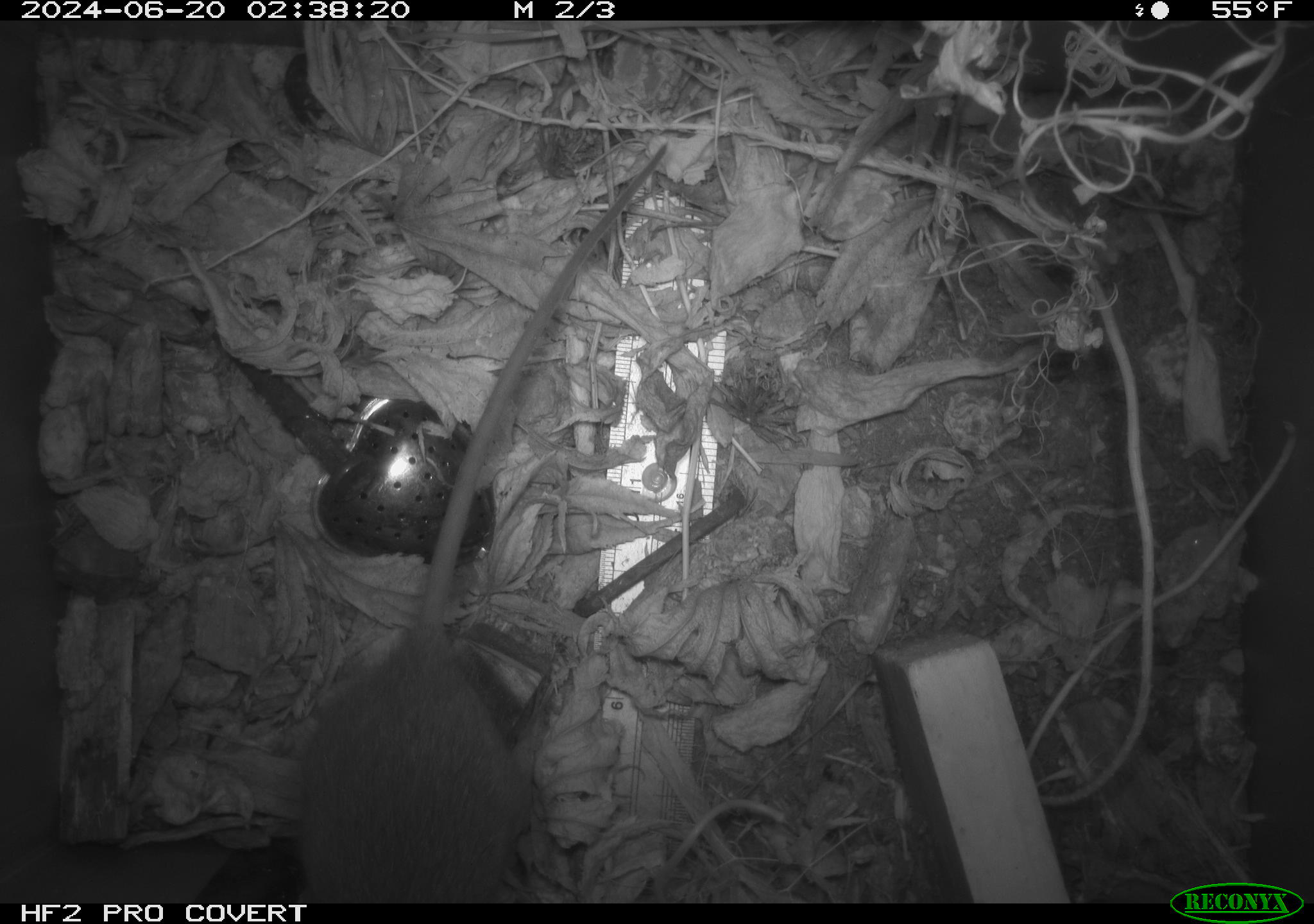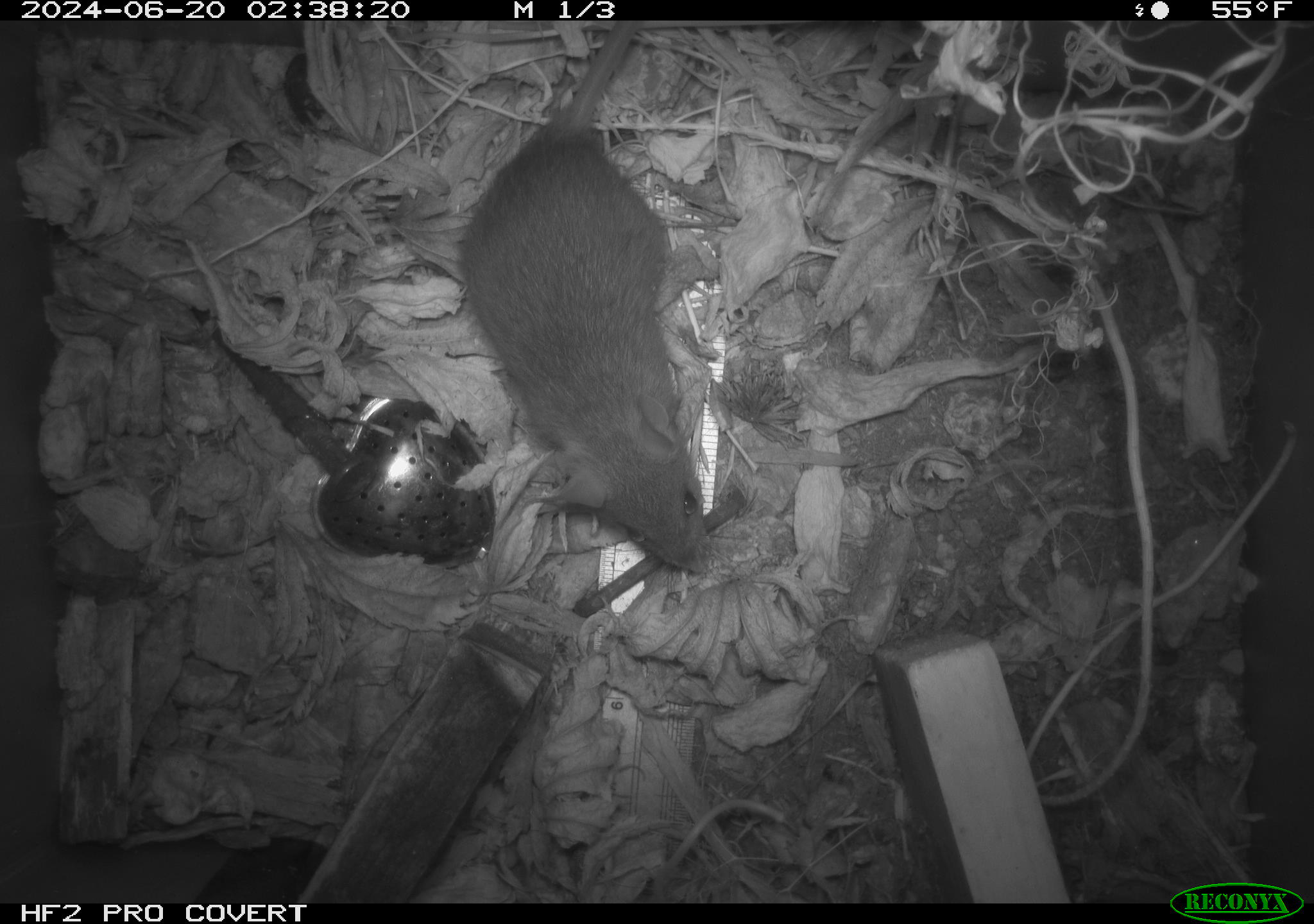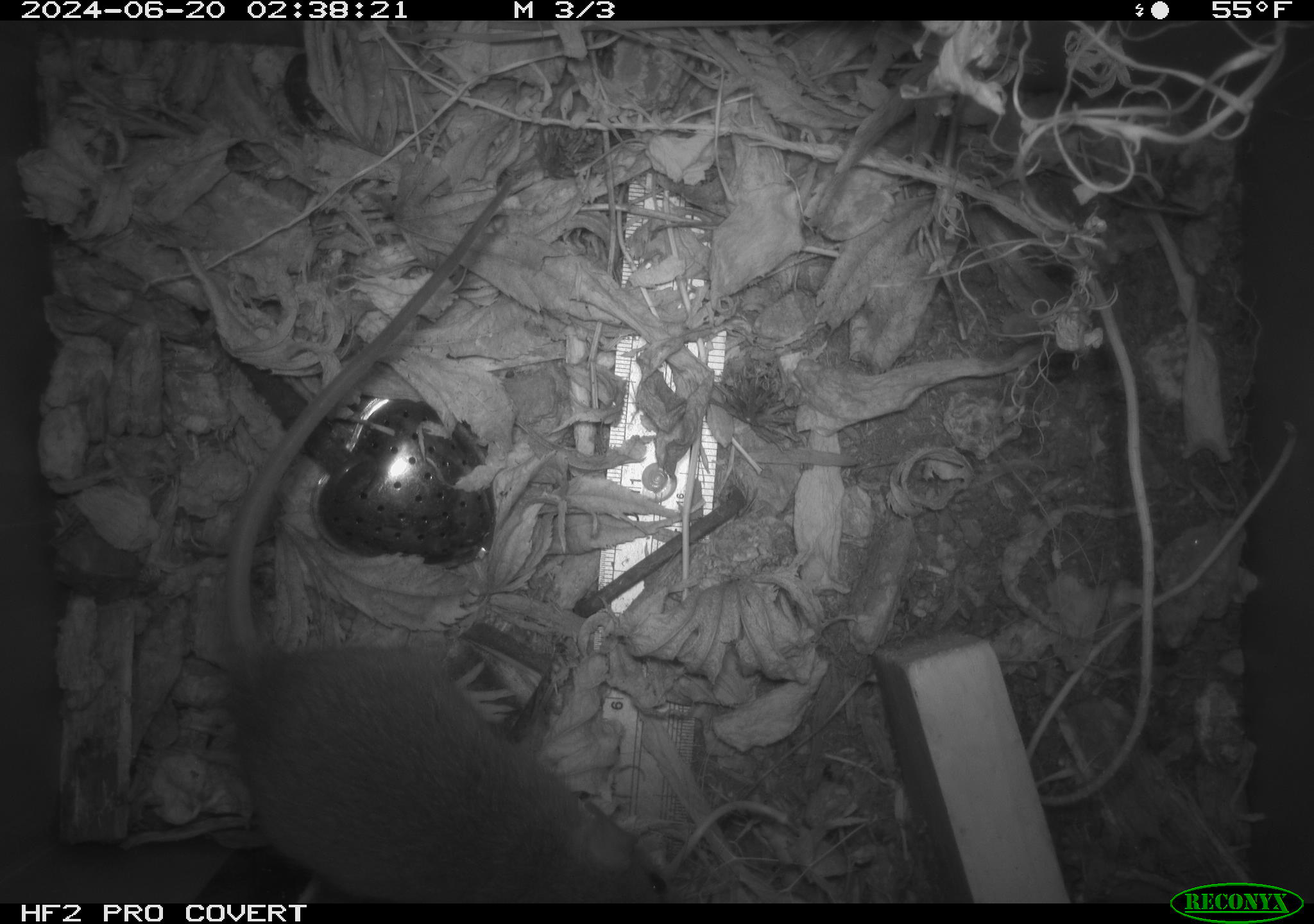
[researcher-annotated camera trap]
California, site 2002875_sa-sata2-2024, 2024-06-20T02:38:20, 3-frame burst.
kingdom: Animalia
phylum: Chordata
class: Mammalia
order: Rodentia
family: Muridae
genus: Rattus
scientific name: Rattus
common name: rat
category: rattus species